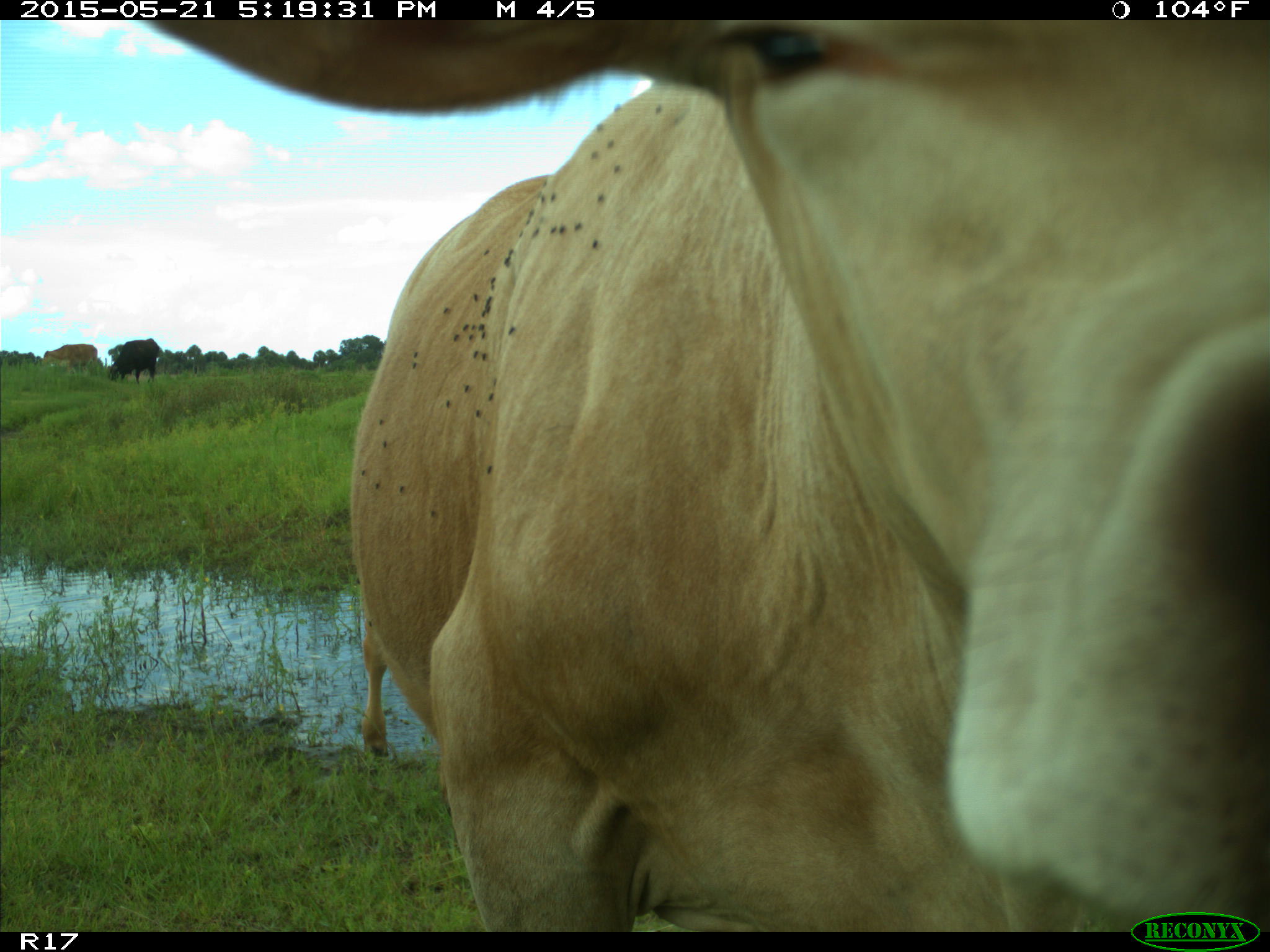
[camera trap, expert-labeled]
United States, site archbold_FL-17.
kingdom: Animalia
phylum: Chordata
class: Mammalia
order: Artiodactyla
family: Bovidae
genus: Bos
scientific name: Bos taurus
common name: domestic cow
Bos taurus (domestic cow).